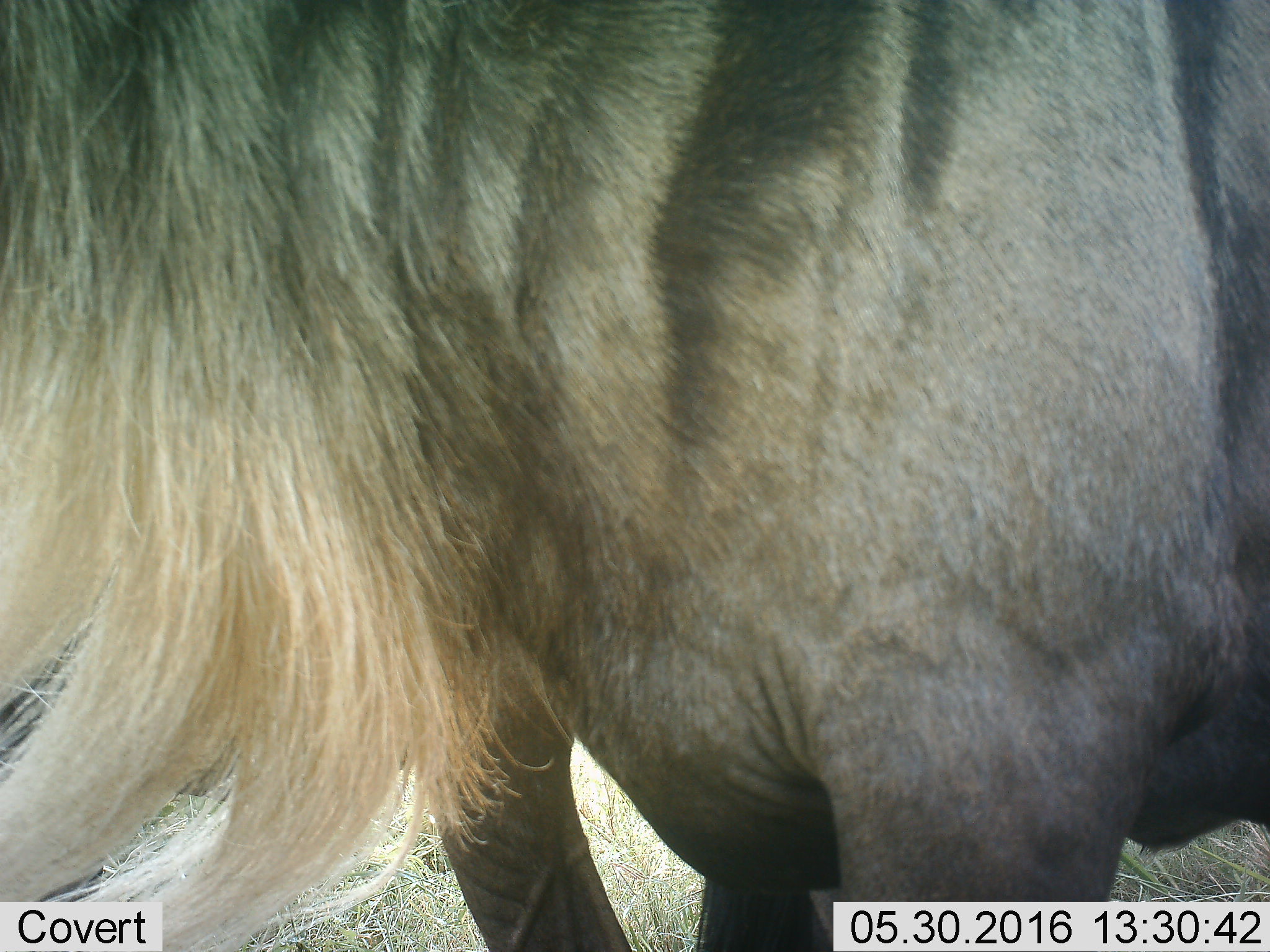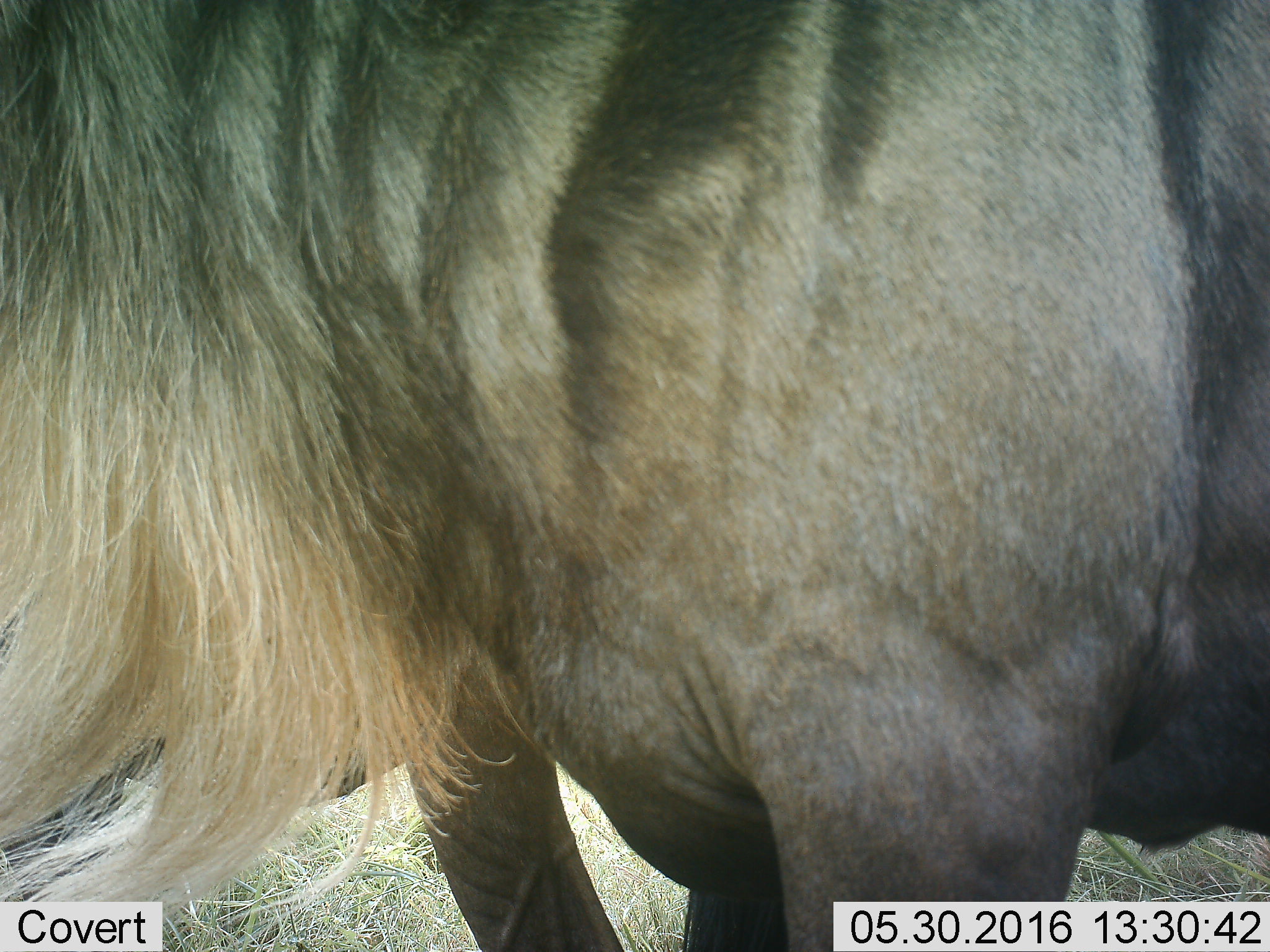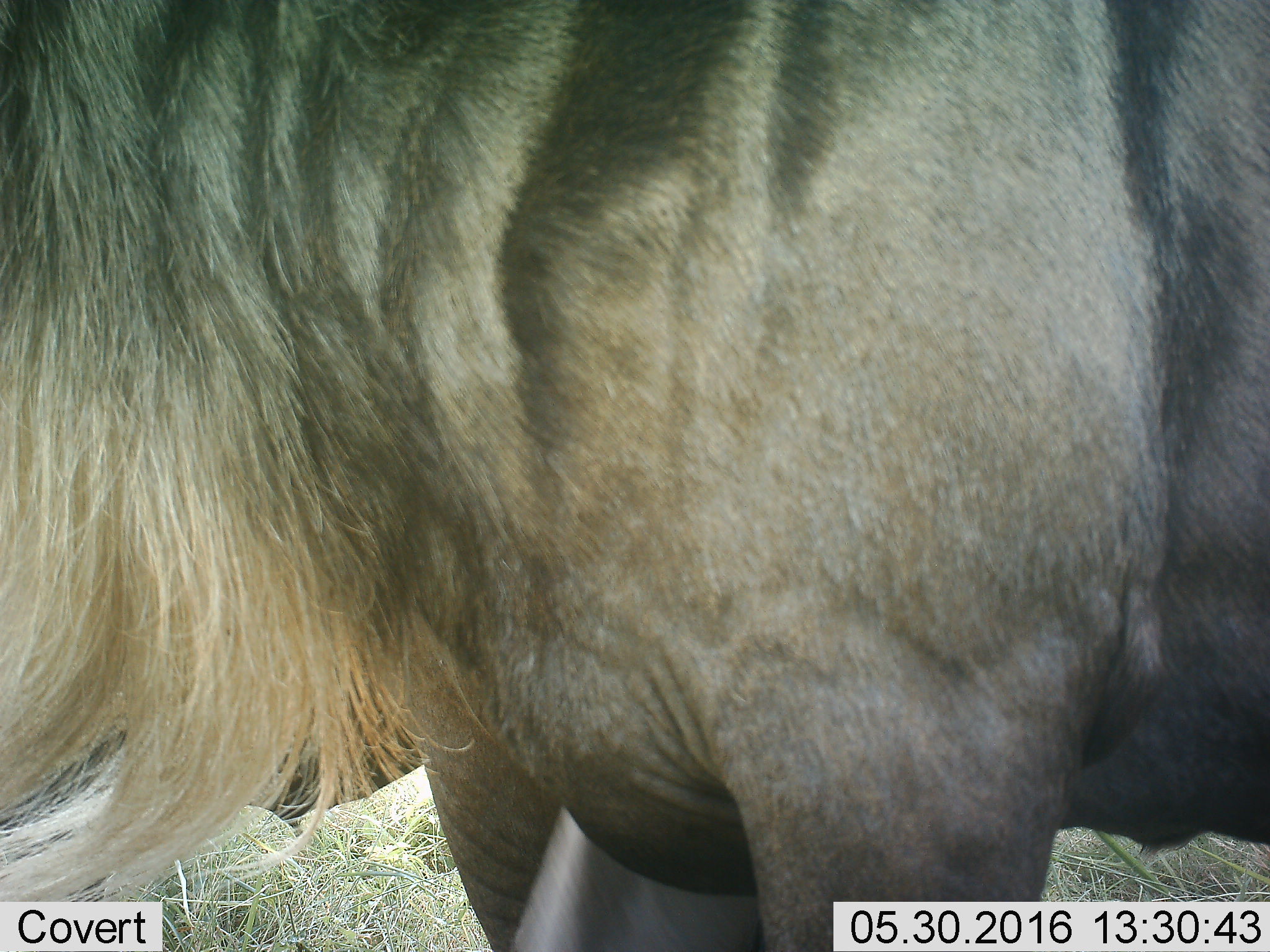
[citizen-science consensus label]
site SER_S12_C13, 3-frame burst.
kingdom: Animalia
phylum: Chordata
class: Mammalia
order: Artiodactyla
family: Bovidae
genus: Connochaetes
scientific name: Connochaetes taurinus taurinus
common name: blue wildebeest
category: wildebeestblue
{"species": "wildebeestblue (blue wildebeest) (Connochaetes taurinus taurinus)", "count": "1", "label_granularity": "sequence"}